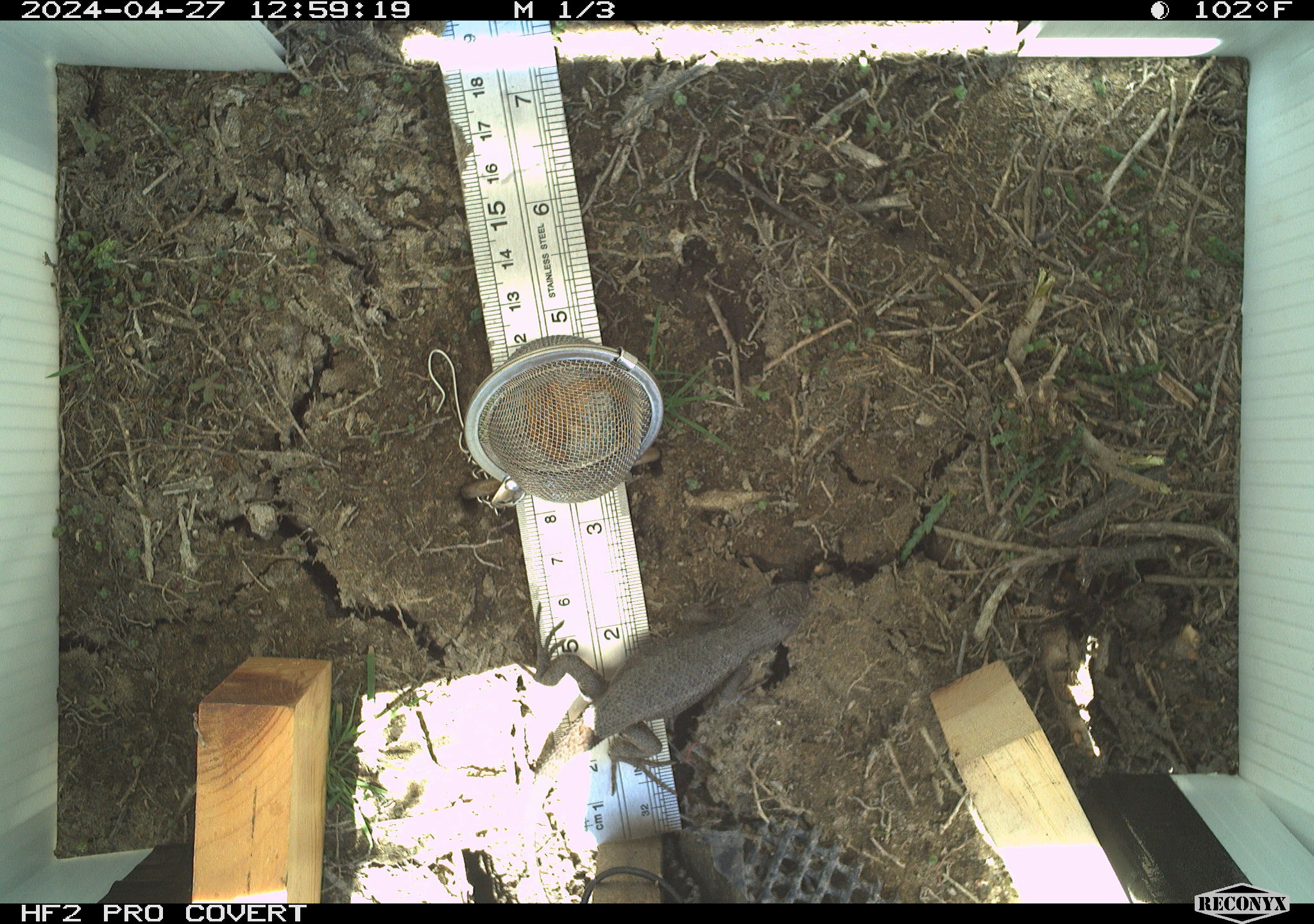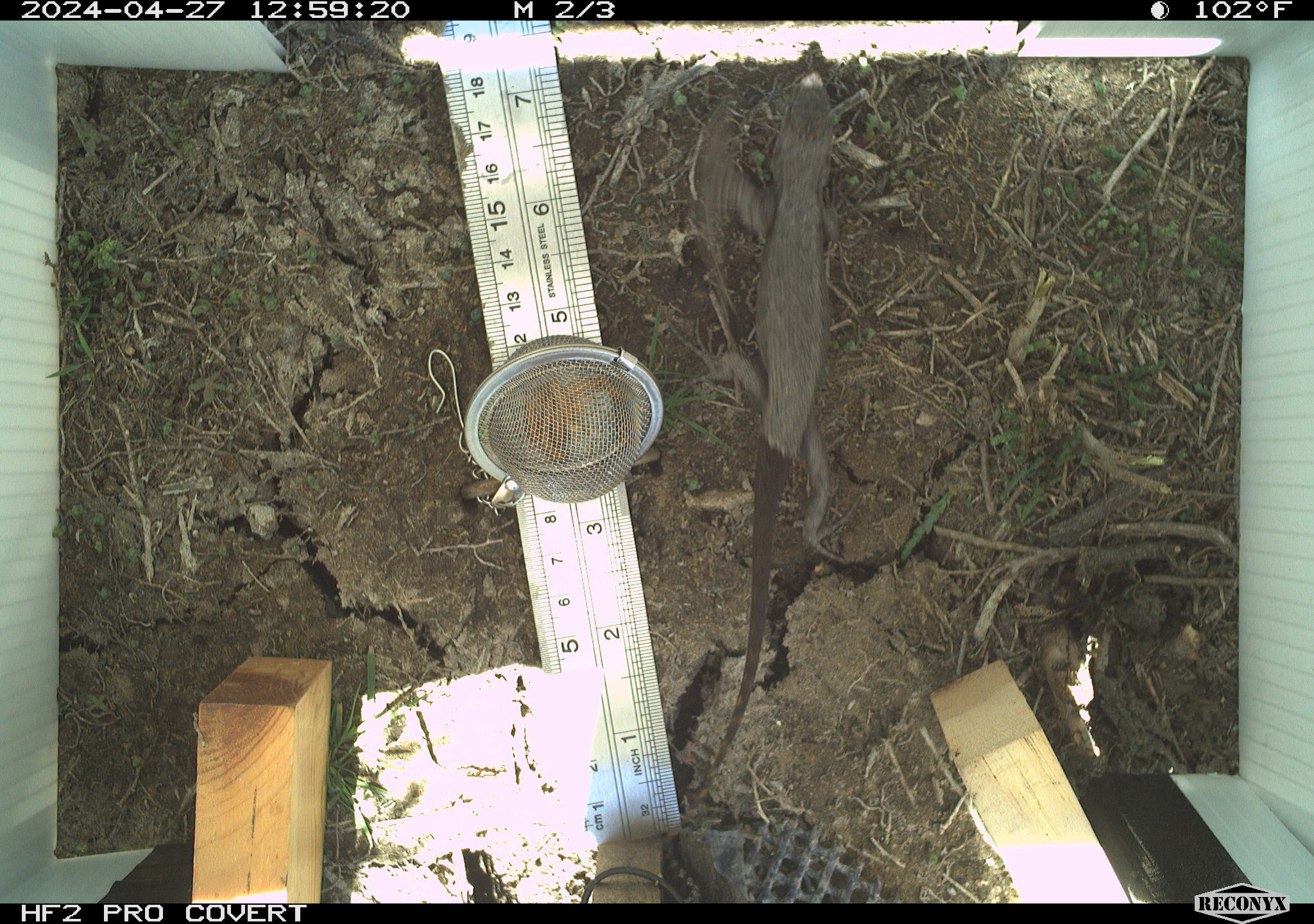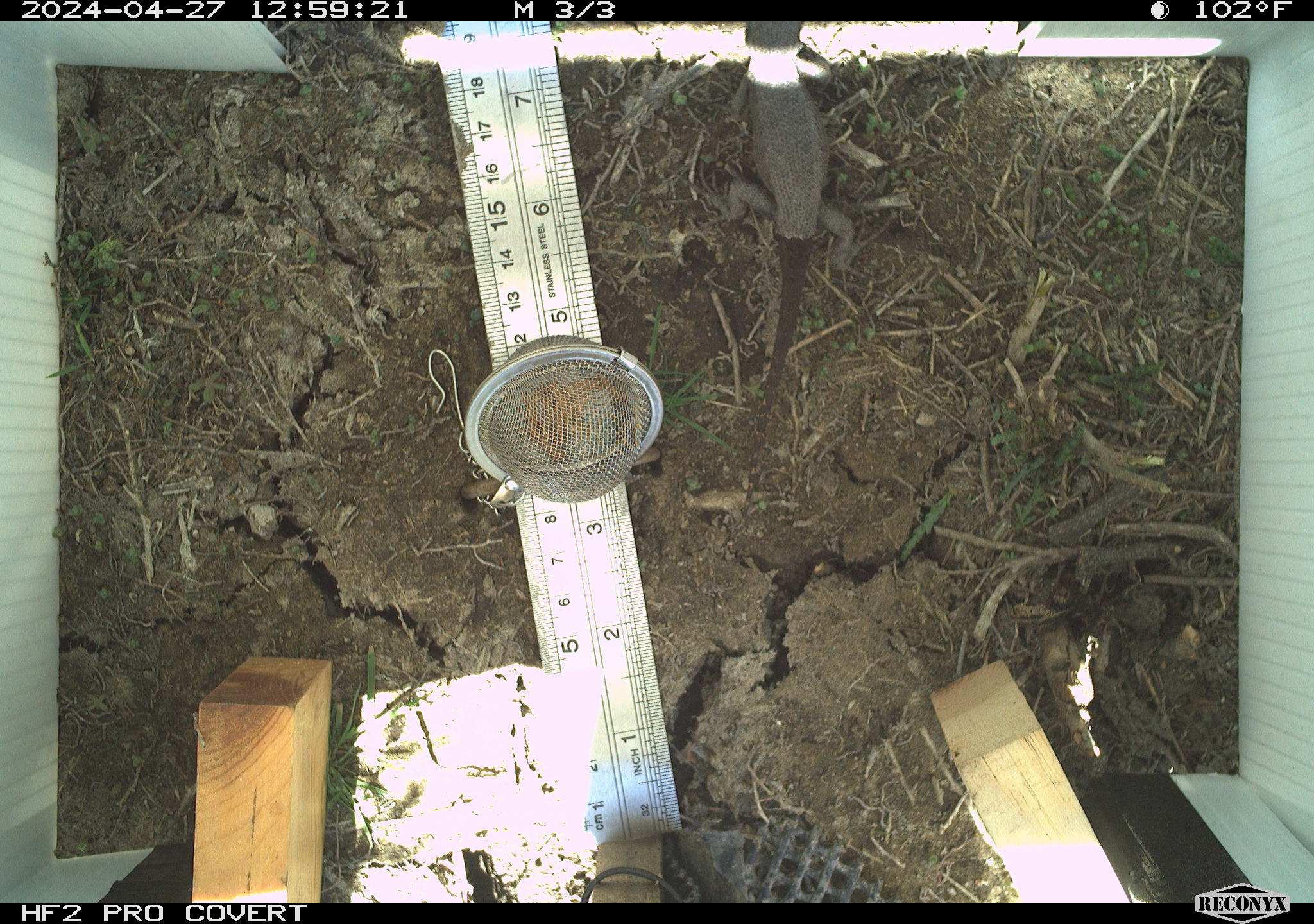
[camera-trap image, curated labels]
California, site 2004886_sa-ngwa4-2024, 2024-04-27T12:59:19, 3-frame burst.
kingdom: Animalia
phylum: Chordata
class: Reptilia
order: Squamata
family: Phrynosomatidae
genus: Sceloporus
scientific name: Sceloporus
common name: spiny lizards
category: sceloporus species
Sceloporus species (spiny lizards) (Sceloporus).